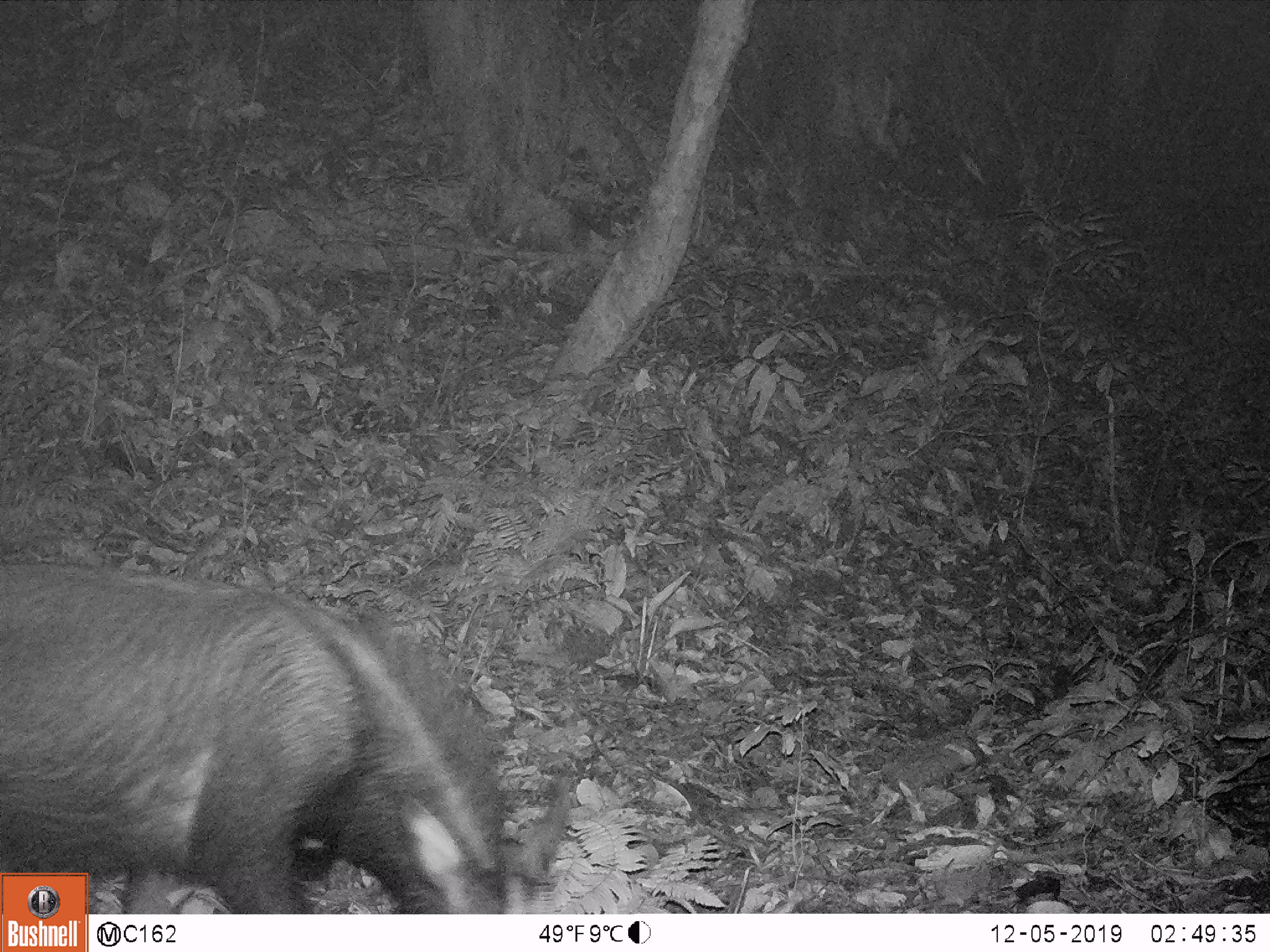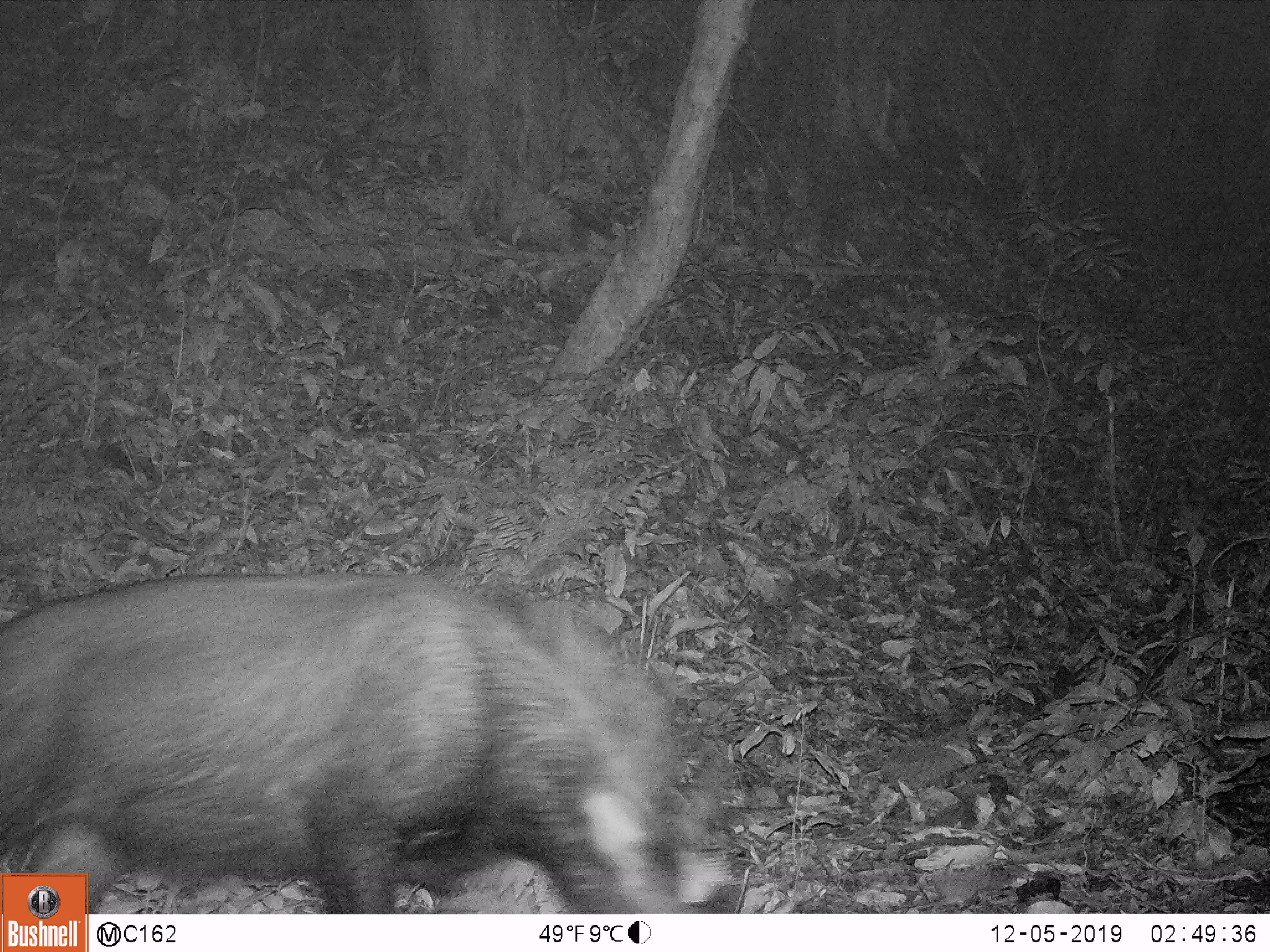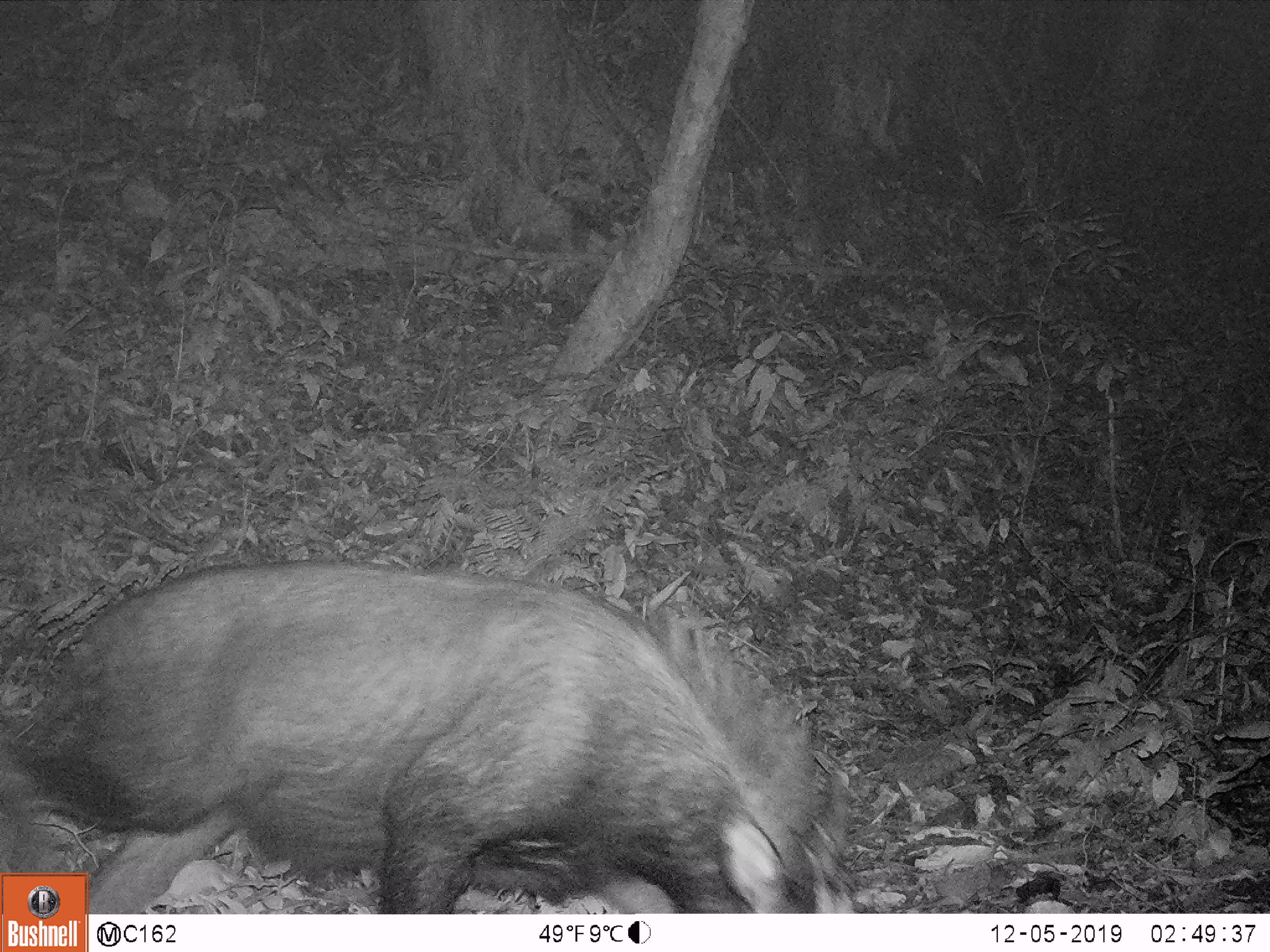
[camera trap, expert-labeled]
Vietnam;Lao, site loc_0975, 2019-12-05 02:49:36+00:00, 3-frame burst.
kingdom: Animalia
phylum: Chordata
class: Mammalia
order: Artiodactyla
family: Bovidae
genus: Capricornis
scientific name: Capricornis sumatraensis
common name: chinese serow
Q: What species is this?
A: Chinese serow (Capricornis sumatraensis).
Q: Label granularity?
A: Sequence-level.